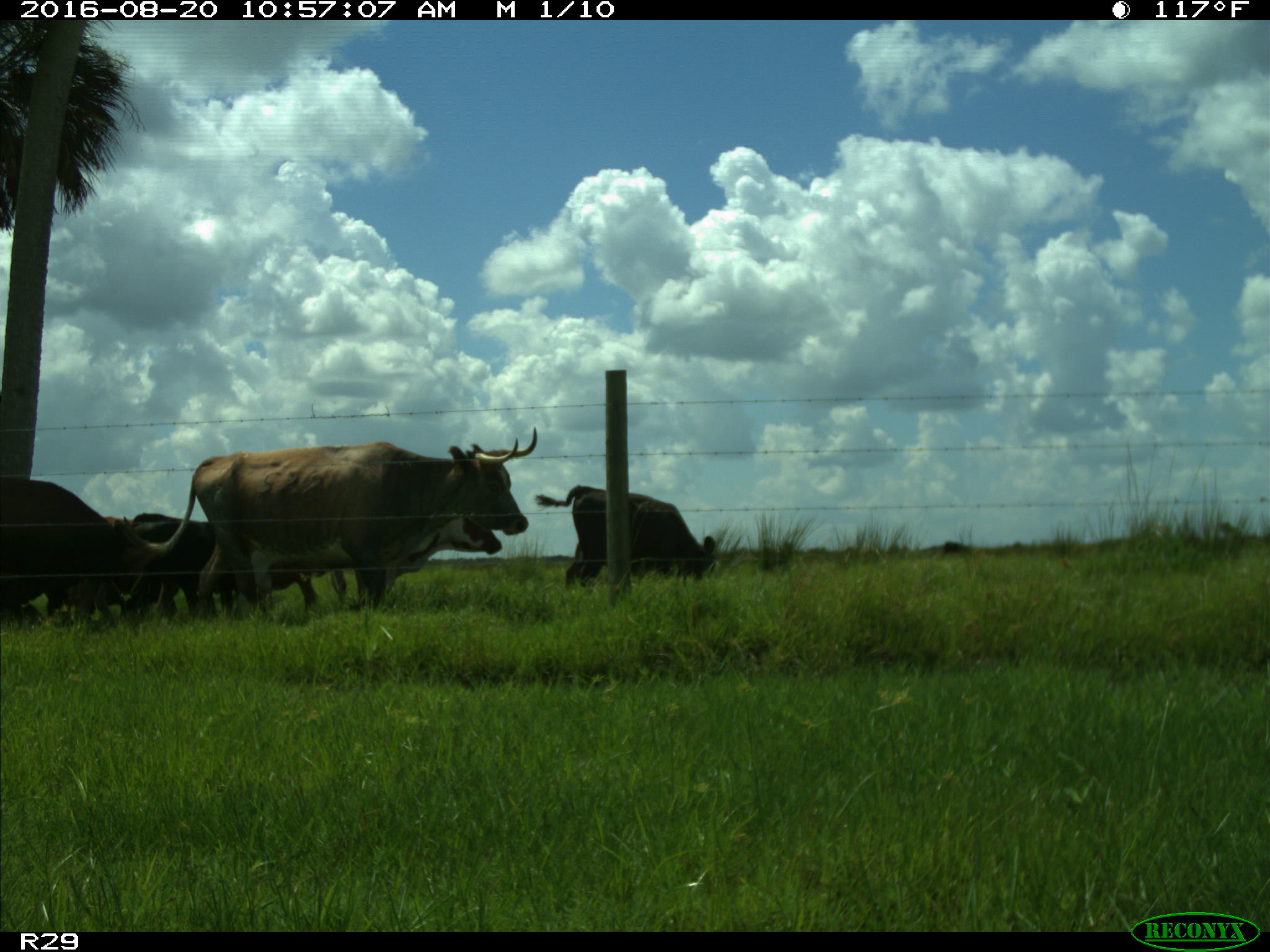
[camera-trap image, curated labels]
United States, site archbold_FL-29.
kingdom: Animalia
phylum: Chordata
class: Mammalia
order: Artiodactyla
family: Bovidae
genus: Bos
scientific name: Bos taurus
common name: domestic cow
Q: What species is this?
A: Bos taurus (domestic cow).